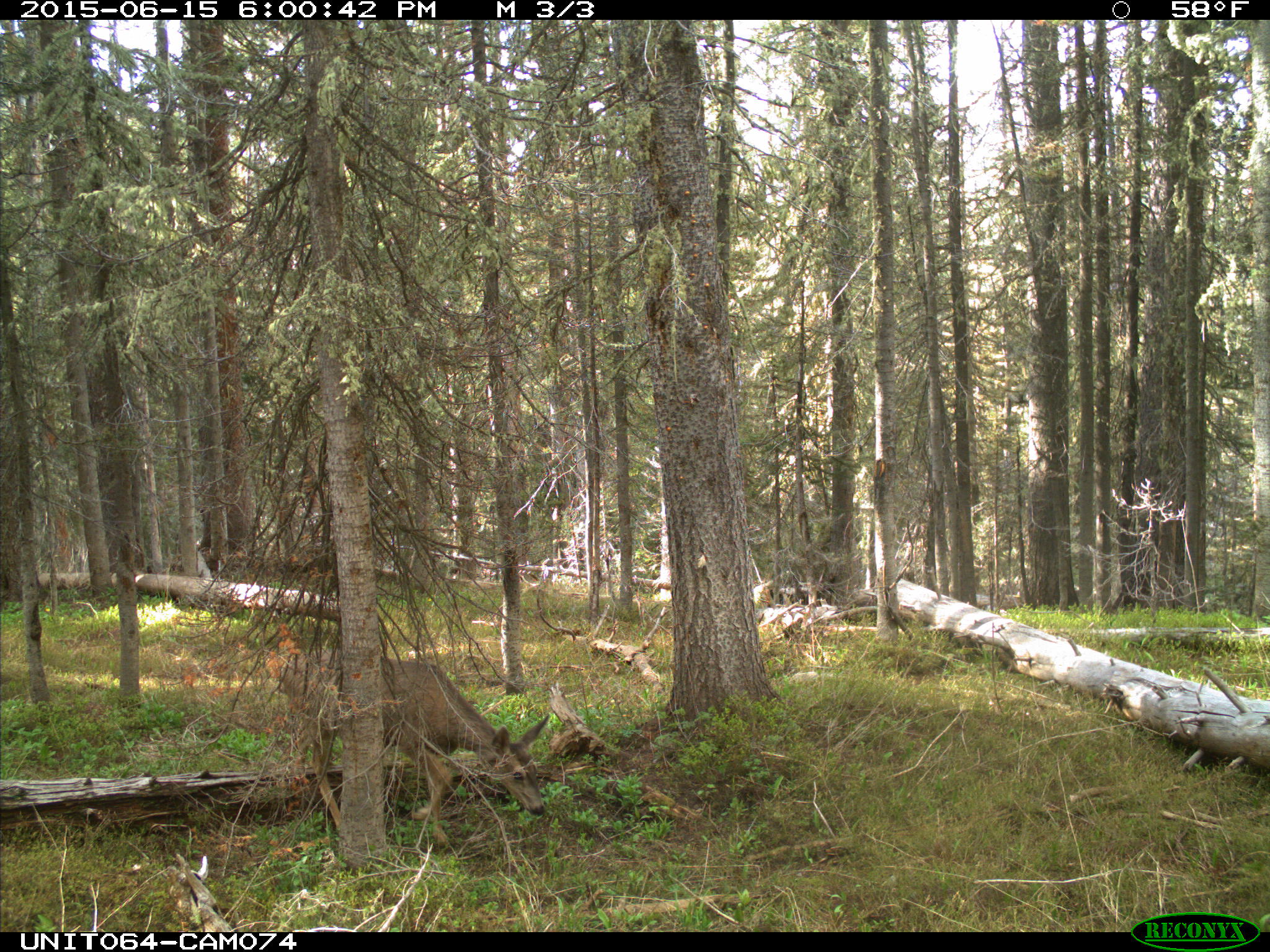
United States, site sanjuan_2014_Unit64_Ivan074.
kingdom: Animalia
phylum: Chordata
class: Mammalia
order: Artiodactyla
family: Cervidae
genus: Odocoileus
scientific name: Odocoileus hemionus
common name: mule deer